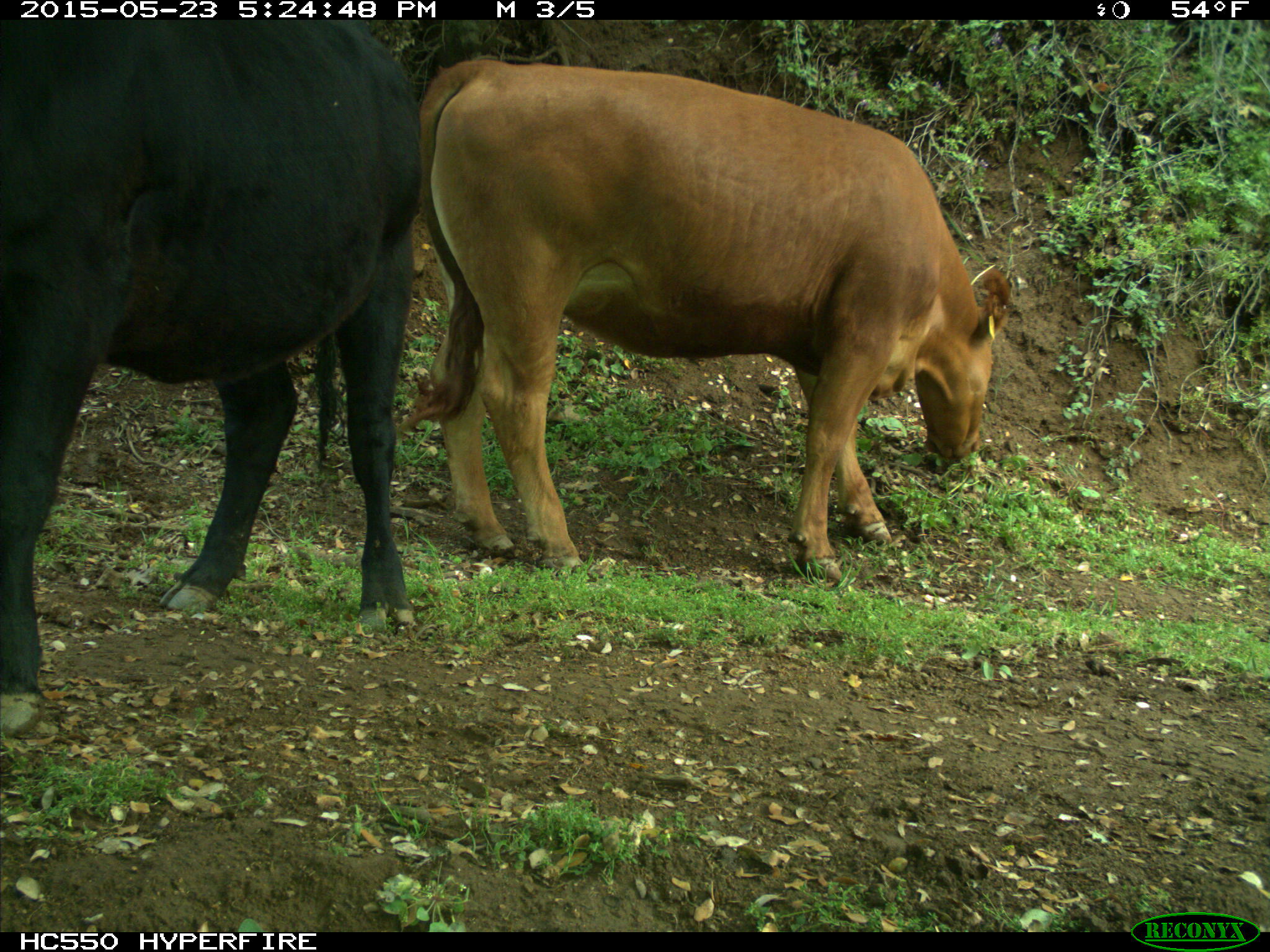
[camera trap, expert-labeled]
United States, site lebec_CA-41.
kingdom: Animalia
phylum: Chordata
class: Mammalia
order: Artiodactyla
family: Bovidae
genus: Bos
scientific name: Bos taurus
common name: domestic cow